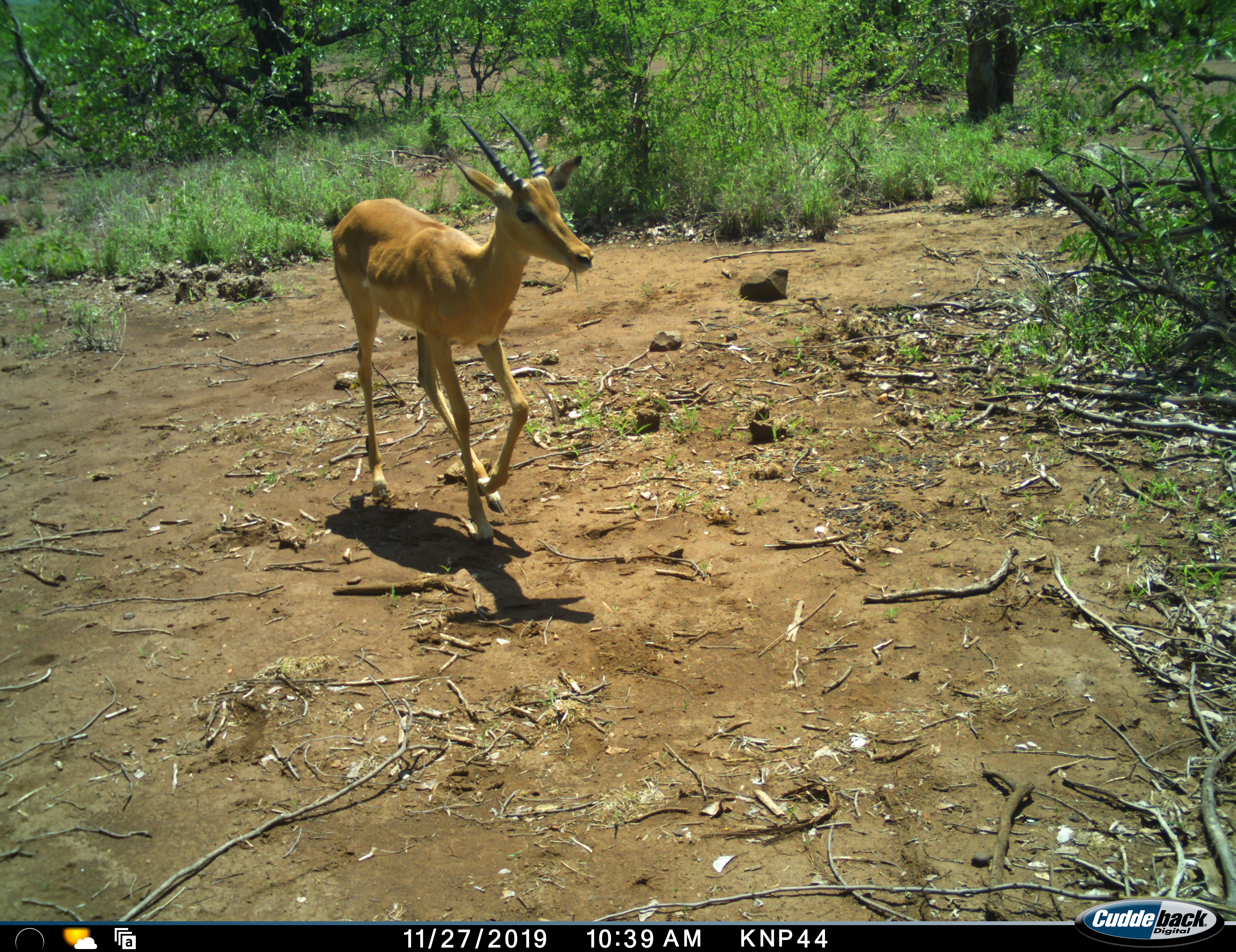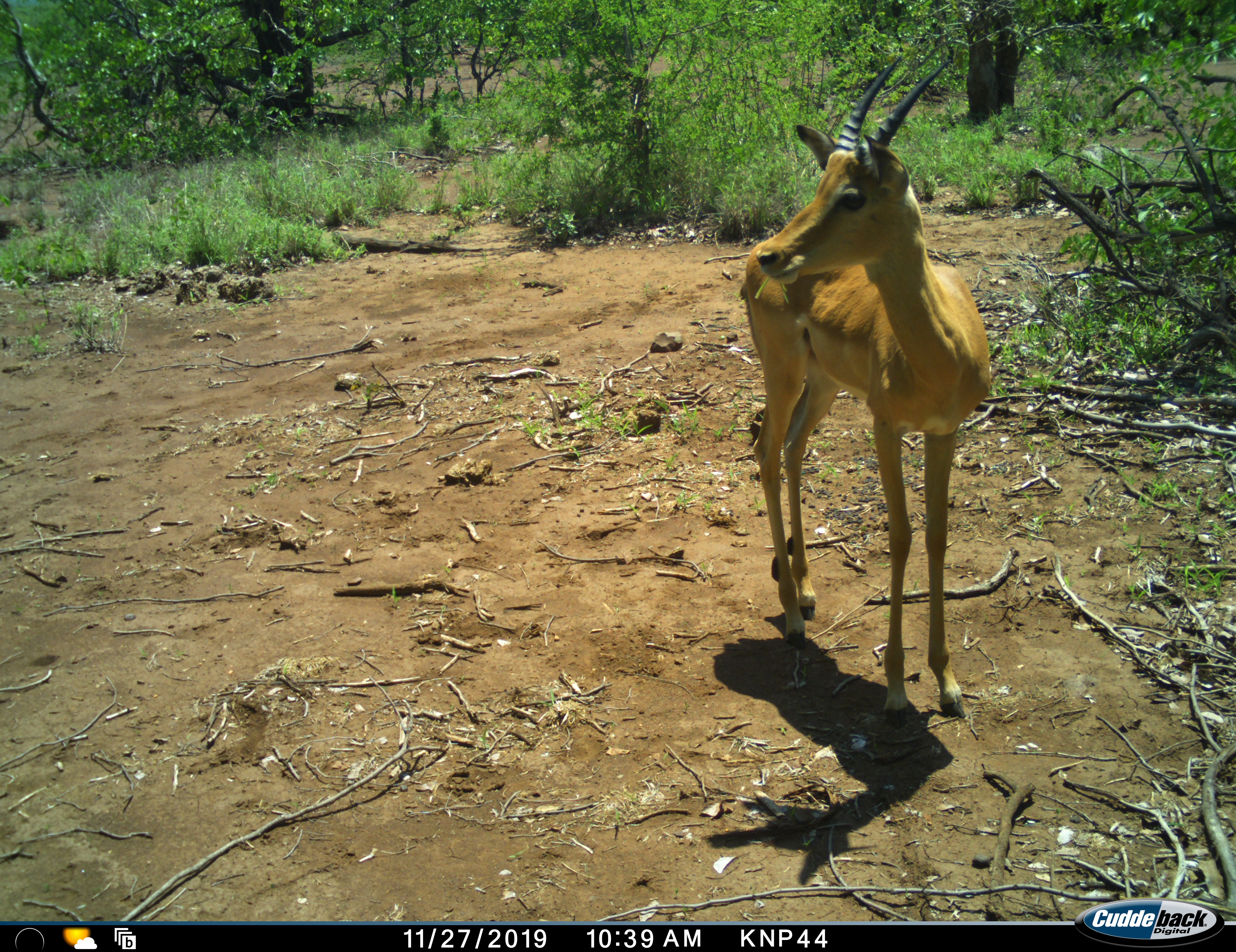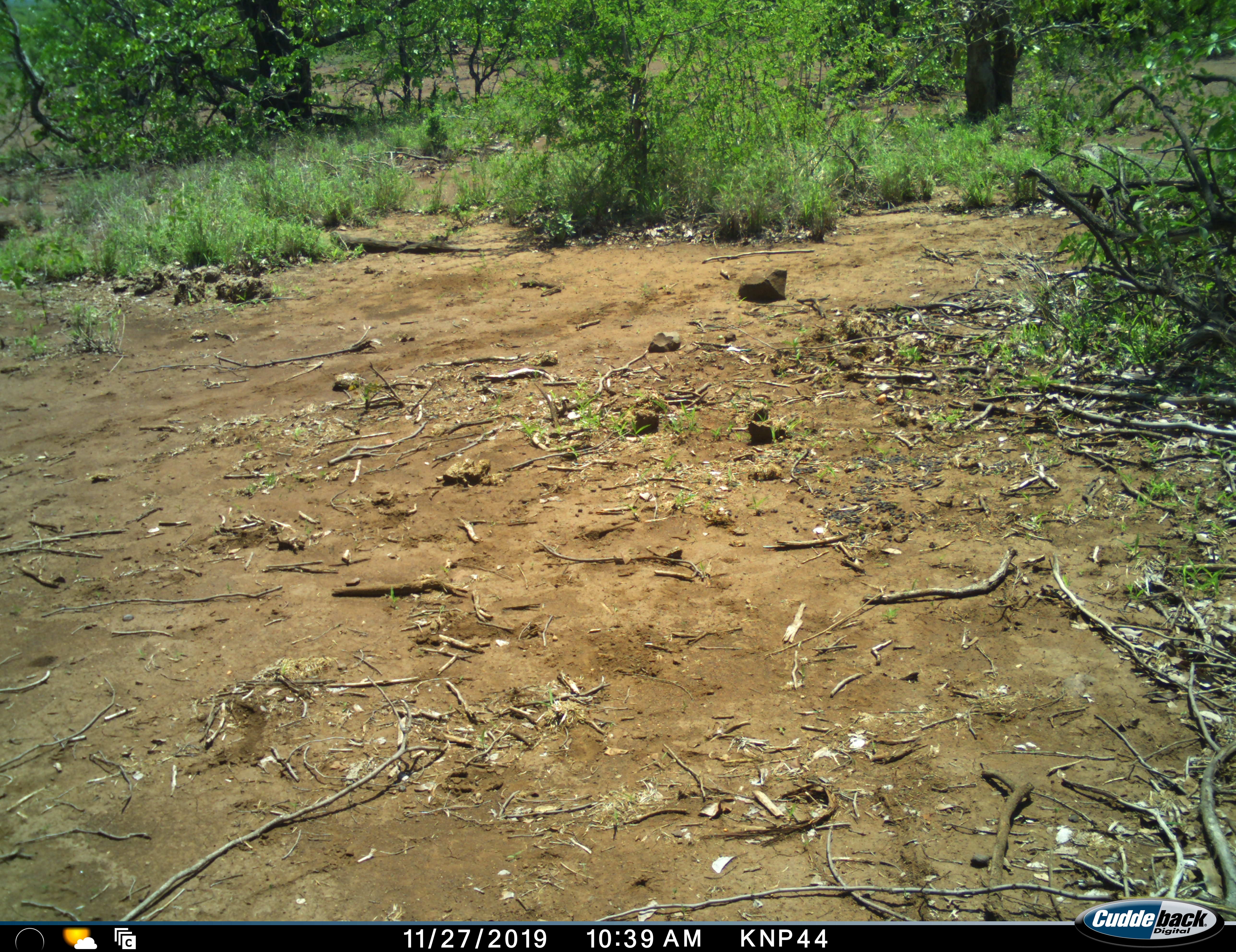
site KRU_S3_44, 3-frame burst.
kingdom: Animalia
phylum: Chordata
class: Mammalia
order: Artiodactyla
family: Bovidae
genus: Aepyceros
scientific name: Aepyceros melampus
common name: impala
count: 1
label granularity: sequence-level